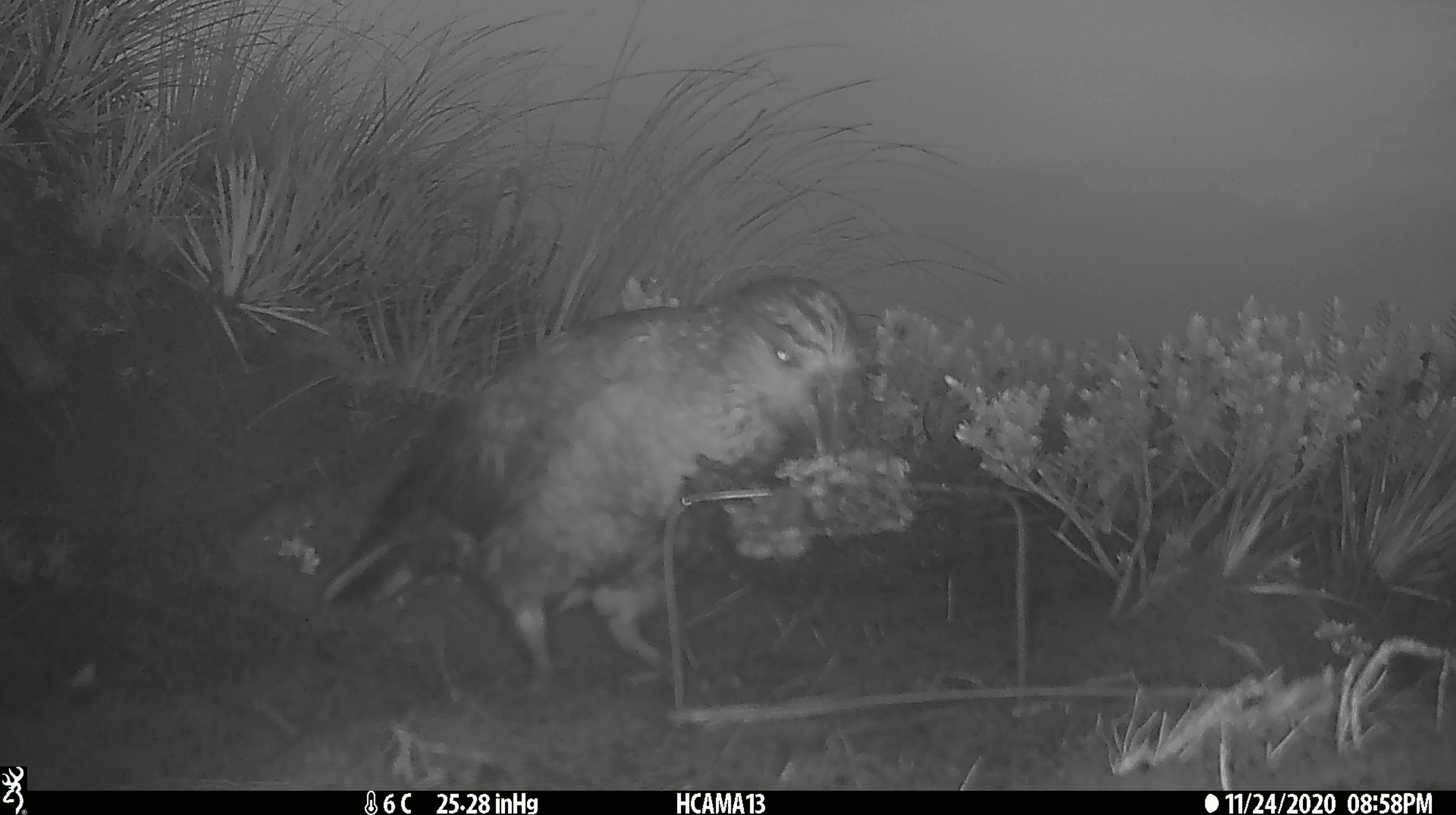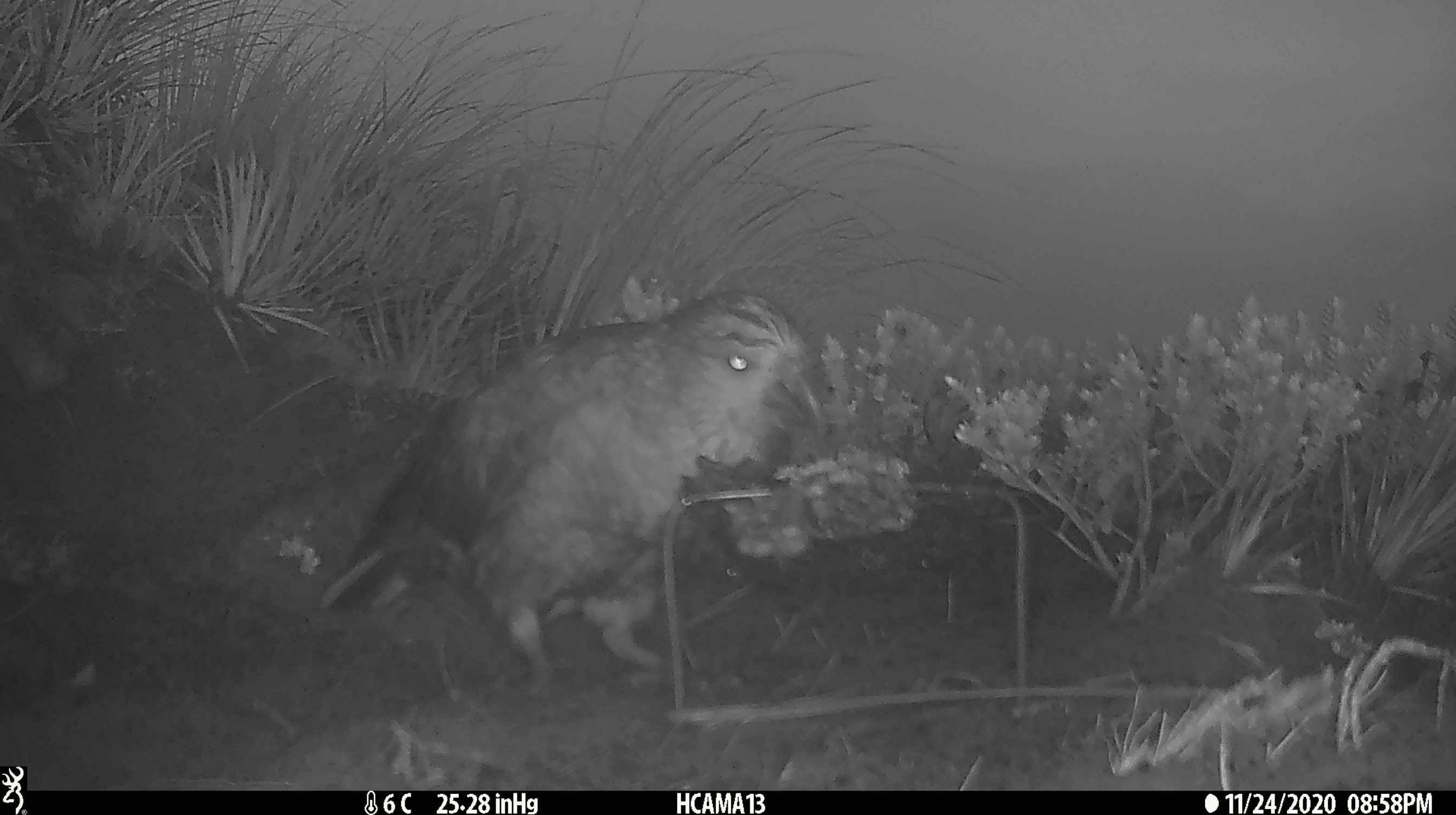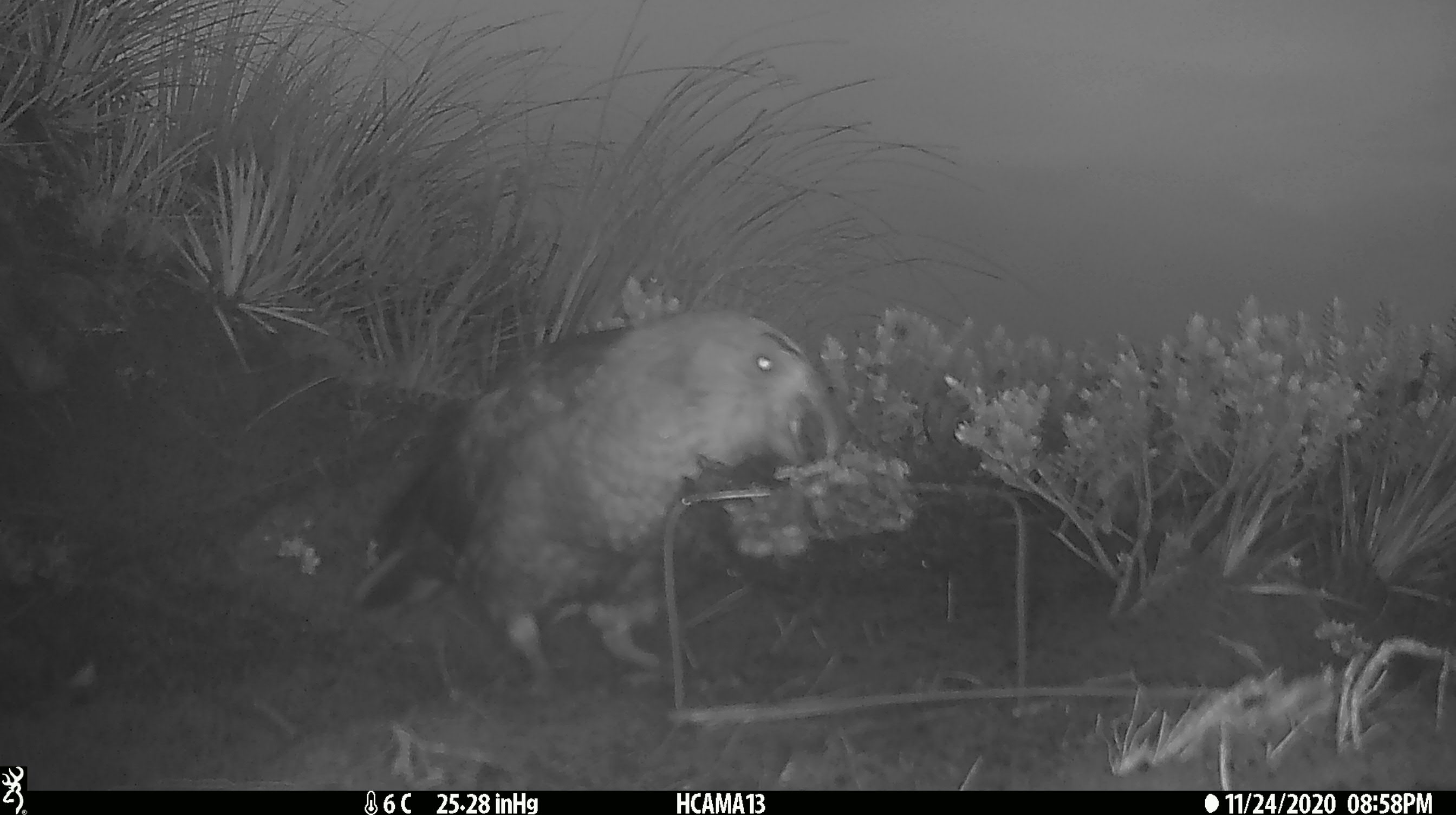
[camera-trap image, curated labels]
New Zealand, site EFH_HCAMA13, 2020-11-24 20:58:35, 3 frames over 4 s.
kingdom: Animalia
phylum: Chordata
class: Aves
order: Psittaciformes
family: Strigopidae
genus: Nestor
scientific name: Nestor notabilis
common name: kea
Kea (Nestor notabilis).